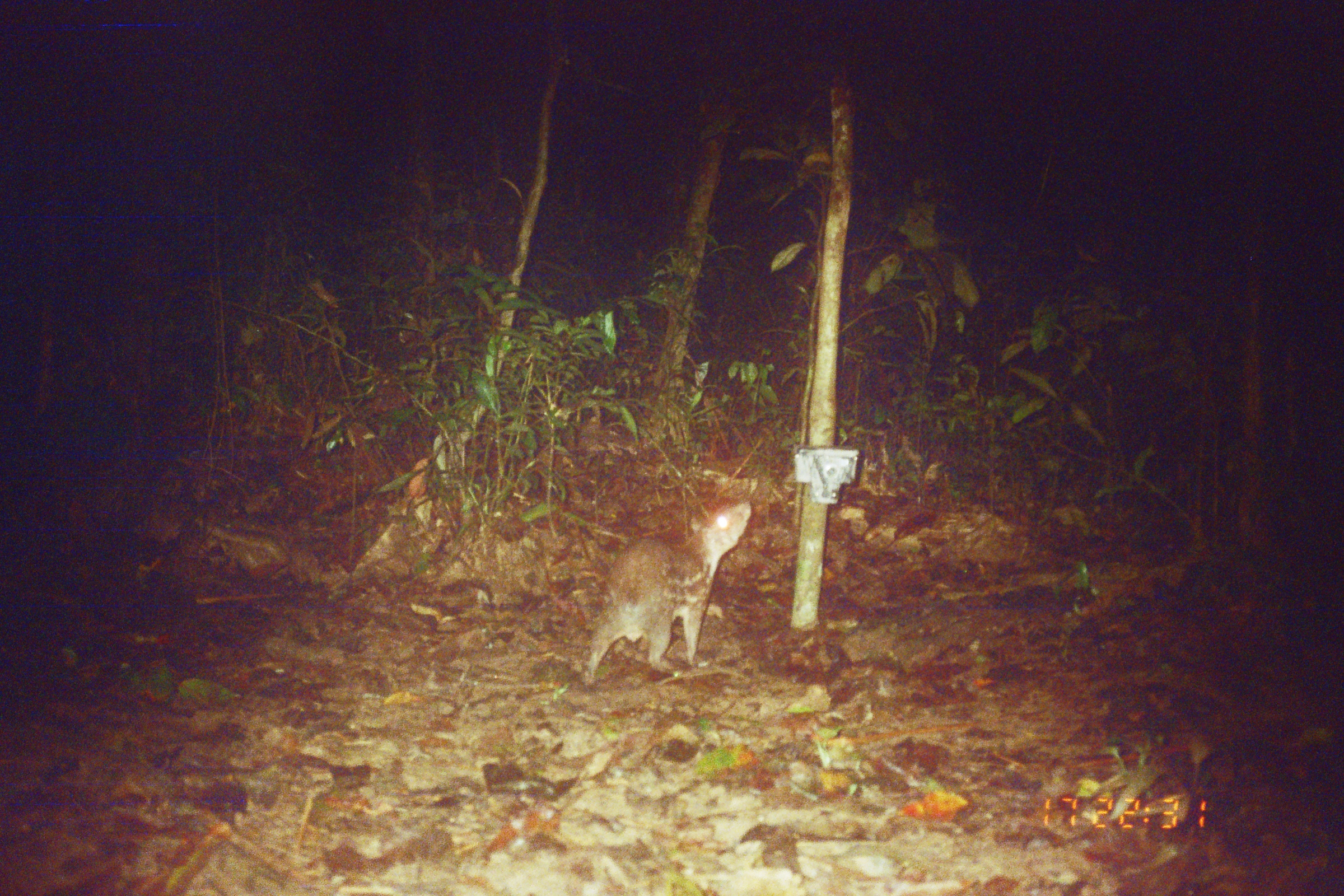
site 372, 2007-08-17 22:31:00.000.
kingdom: Animalia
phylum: Chordata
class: Mammalia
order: Rodentia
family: Cuniculidae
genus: Cuniculus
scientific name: Cuniculus paca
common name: spotted paca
Cuniculus paca (spotted paca).